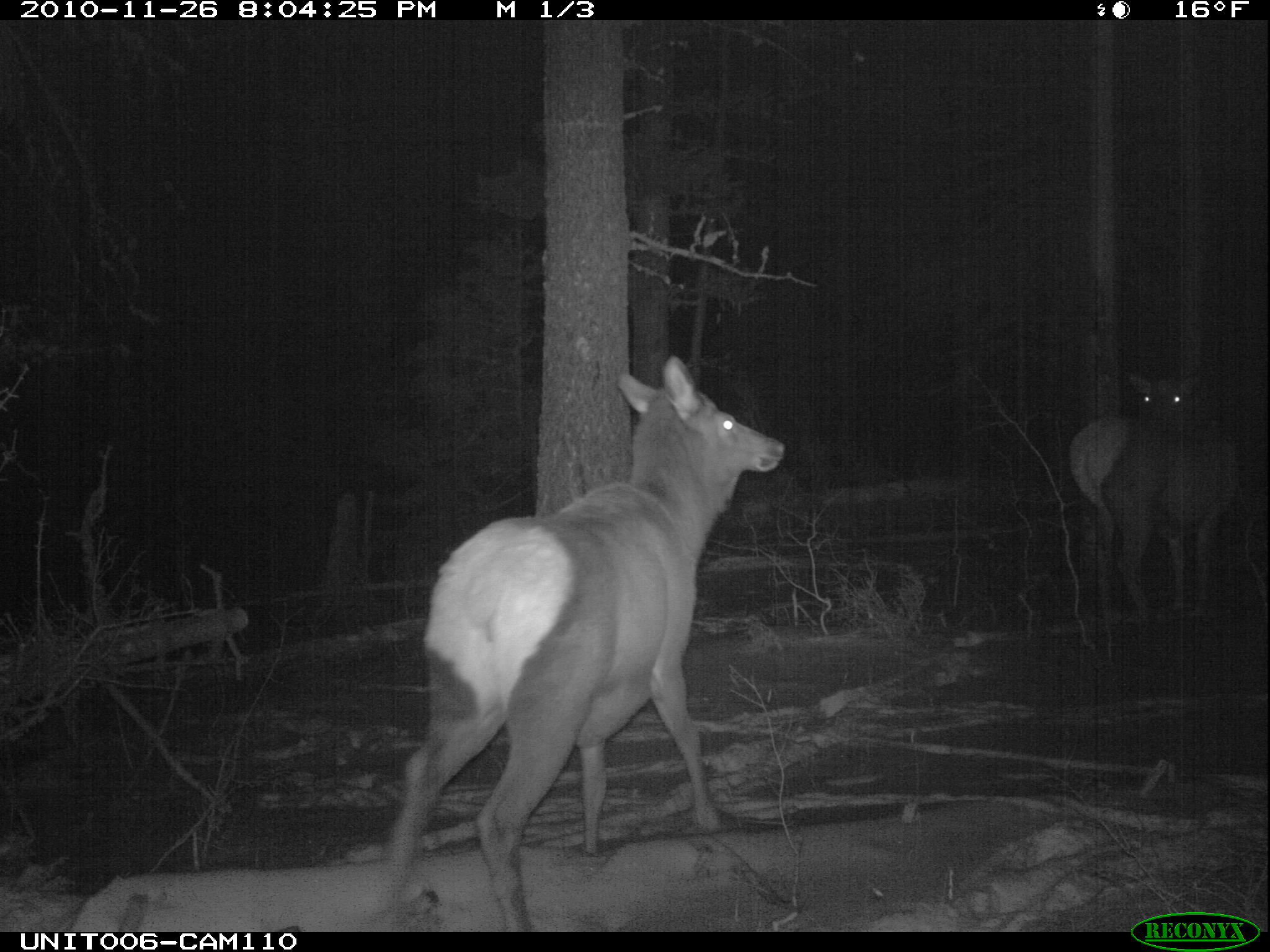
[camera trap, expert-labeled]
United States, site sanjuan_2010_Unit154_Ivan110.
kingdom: Animalia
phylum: Chordata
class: Mammalia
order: Artiodactyla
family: Cervidae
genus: Cervus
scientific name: Cervus elaphus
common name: red deer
Cervus elaphus (red deer).